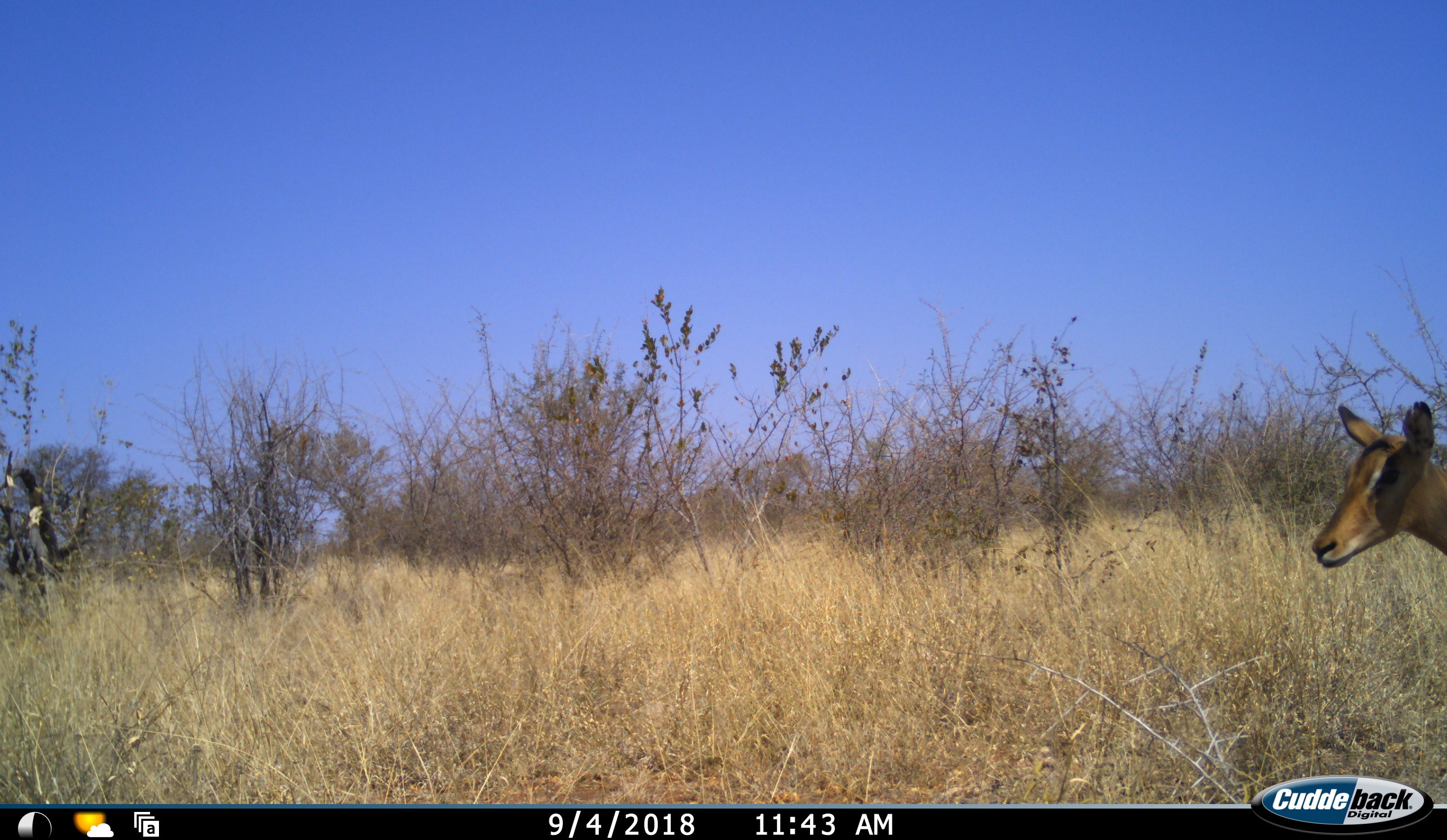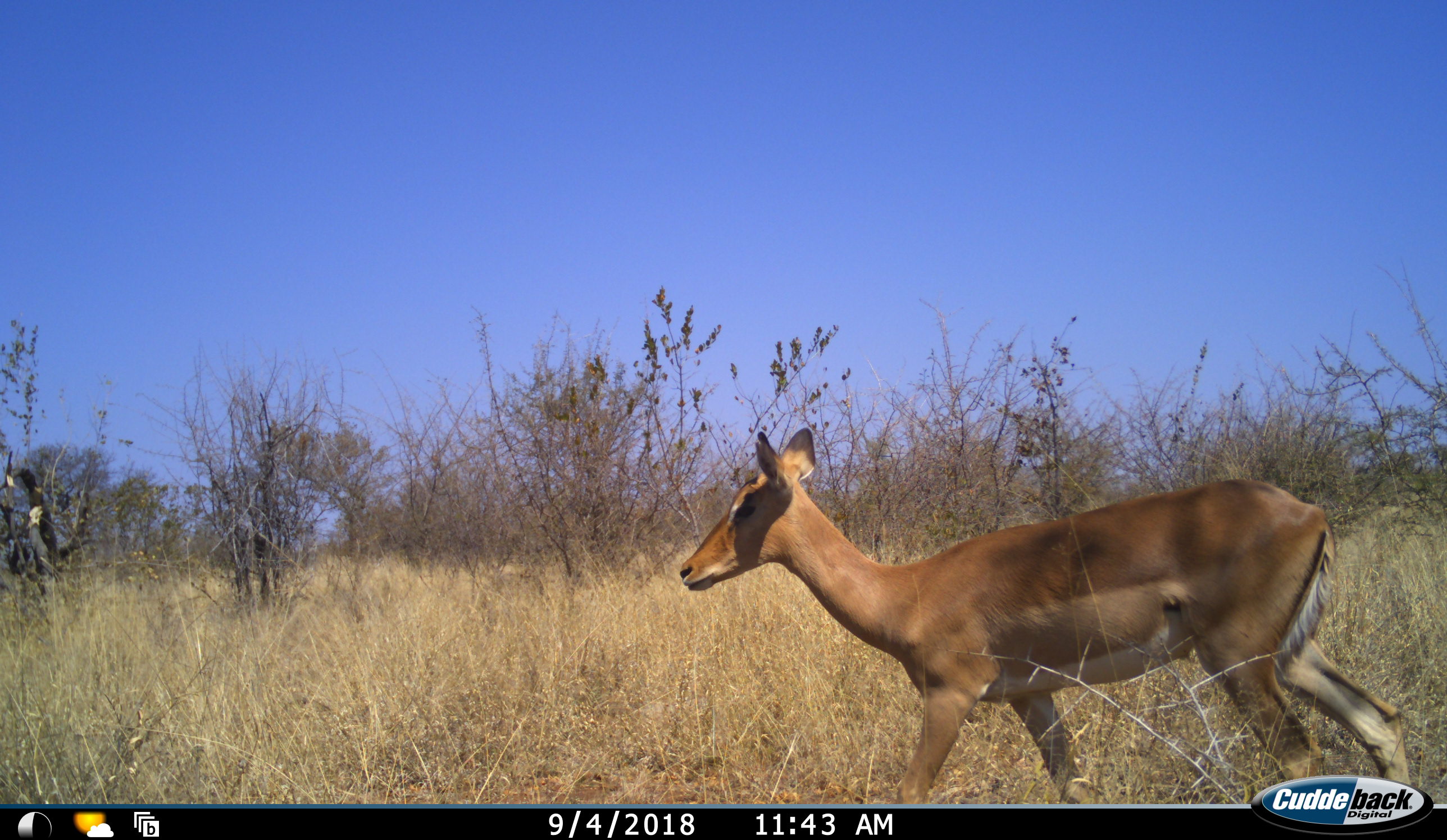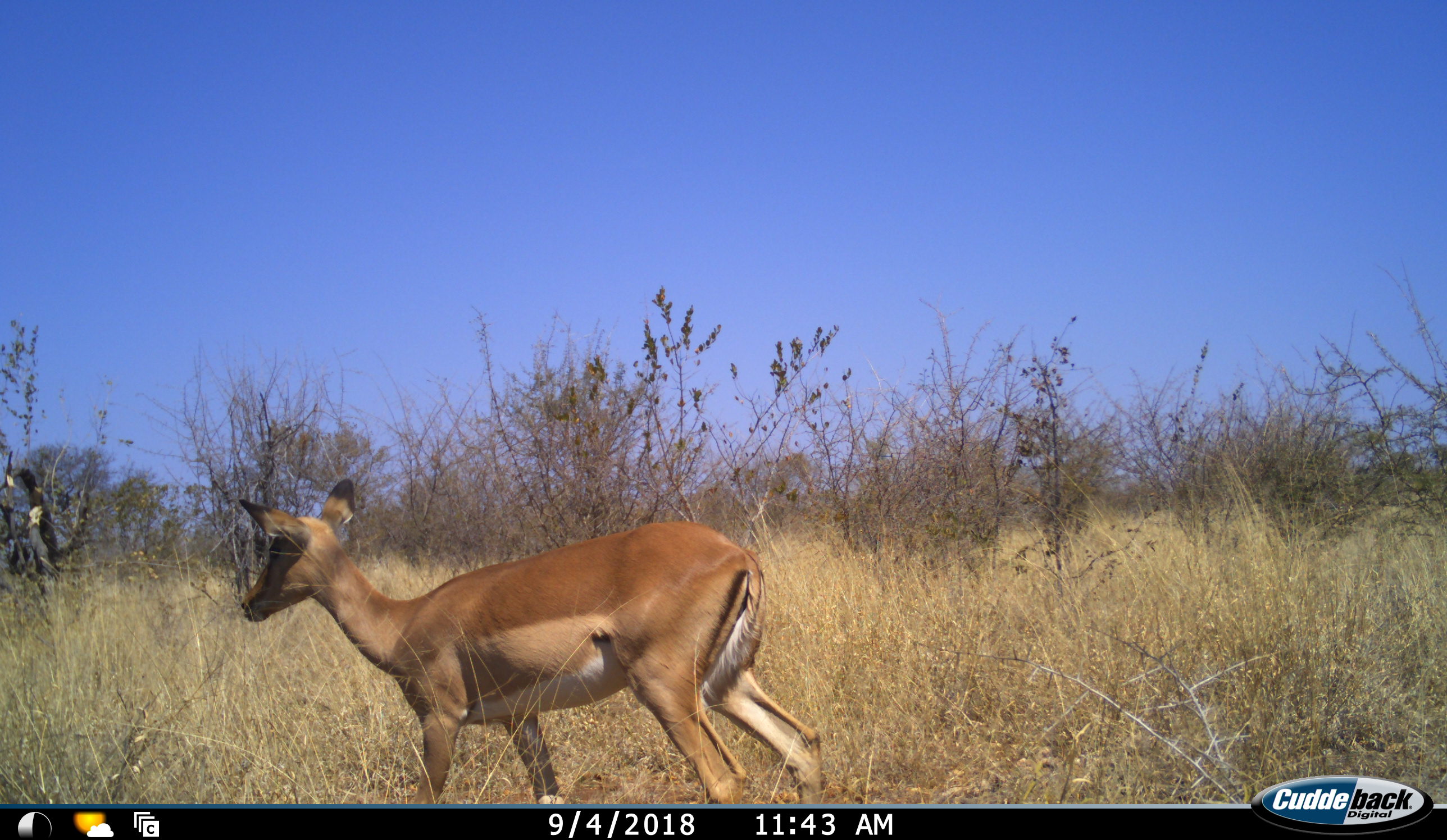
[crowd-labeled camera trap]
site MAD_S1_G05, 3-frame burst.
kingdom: Animalia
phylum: Chordata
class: Mammalia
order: Artiodactyla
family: Bovidae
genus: Aepyceros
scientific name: Aepyceros melampus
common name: impala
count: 1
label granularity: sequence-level